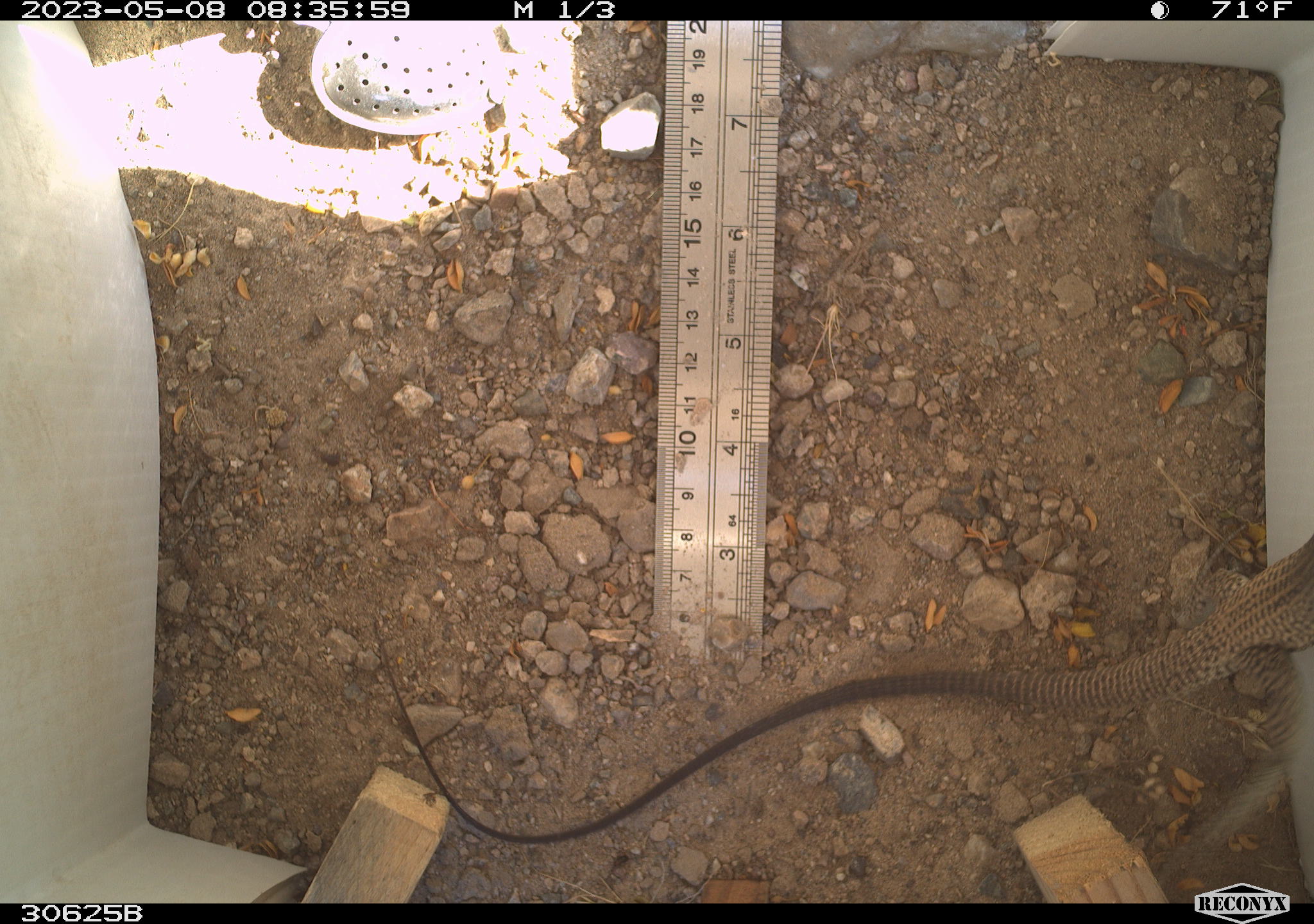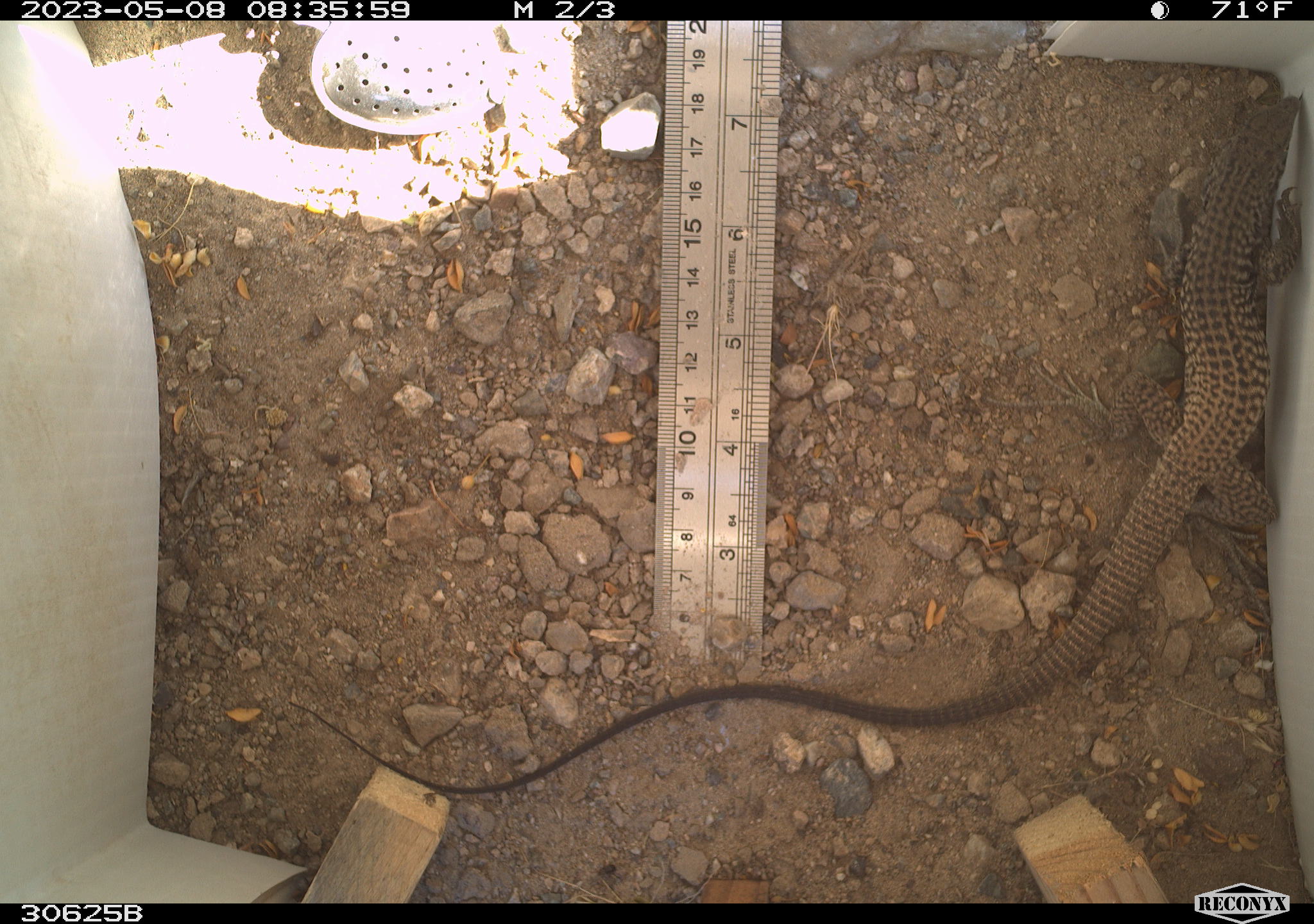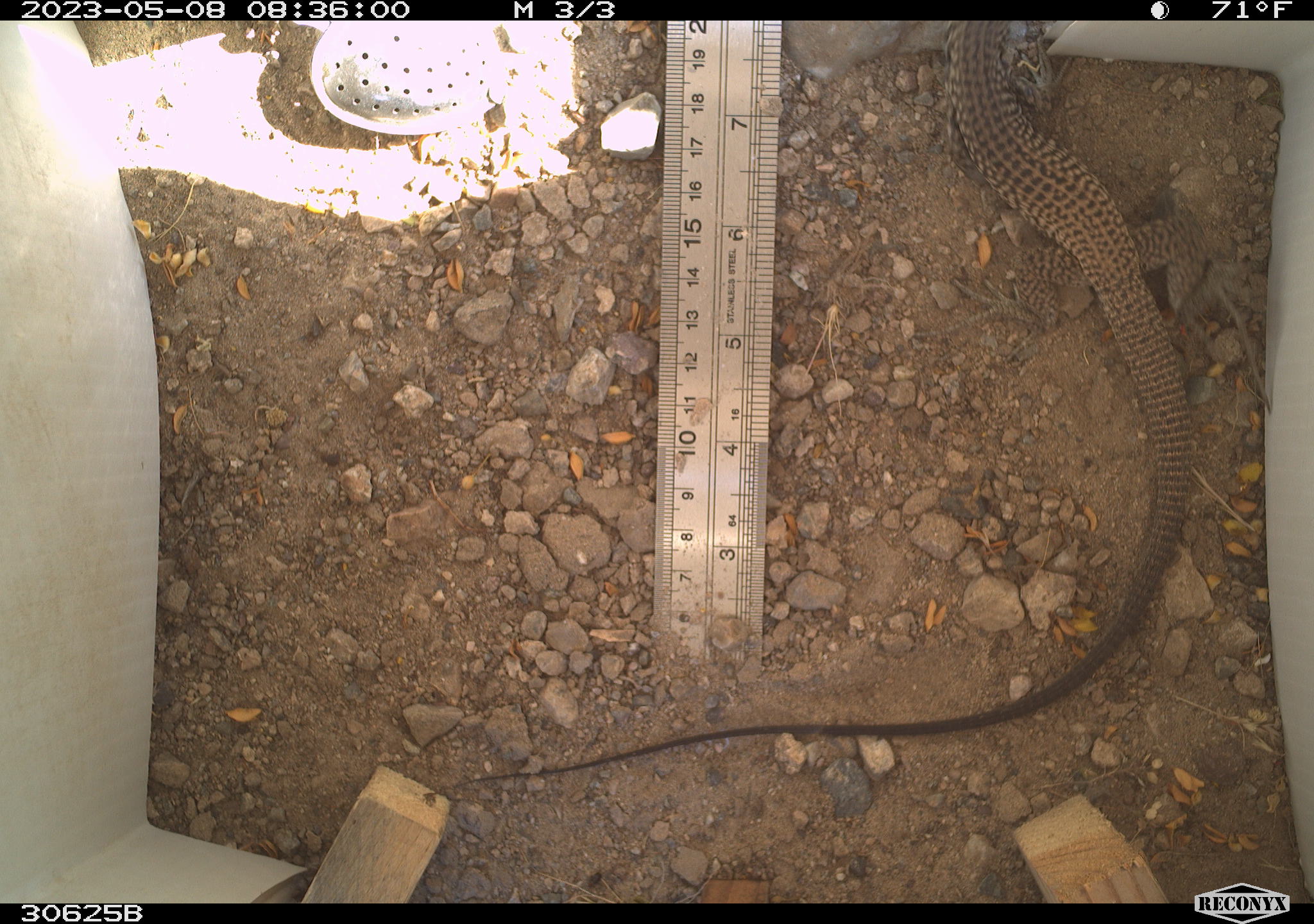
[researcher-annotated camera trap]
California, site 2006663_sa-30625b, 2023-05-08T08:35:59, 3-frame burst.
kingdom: Animalia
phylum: Chordata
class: Reptilia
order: Squamata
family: Teiidae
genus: Aspidoscelis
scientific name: Aspidoscelis tigris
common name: western whiptail